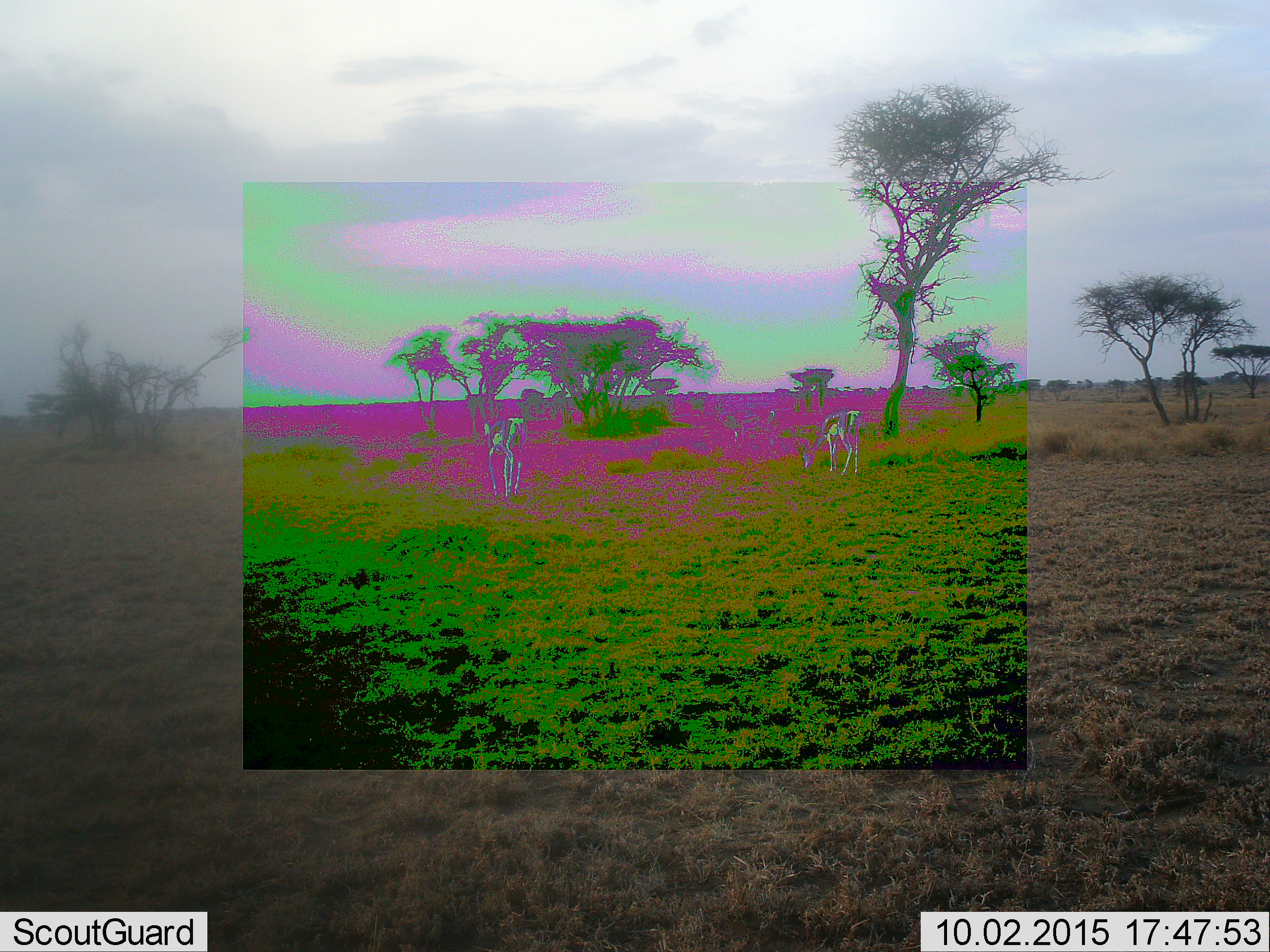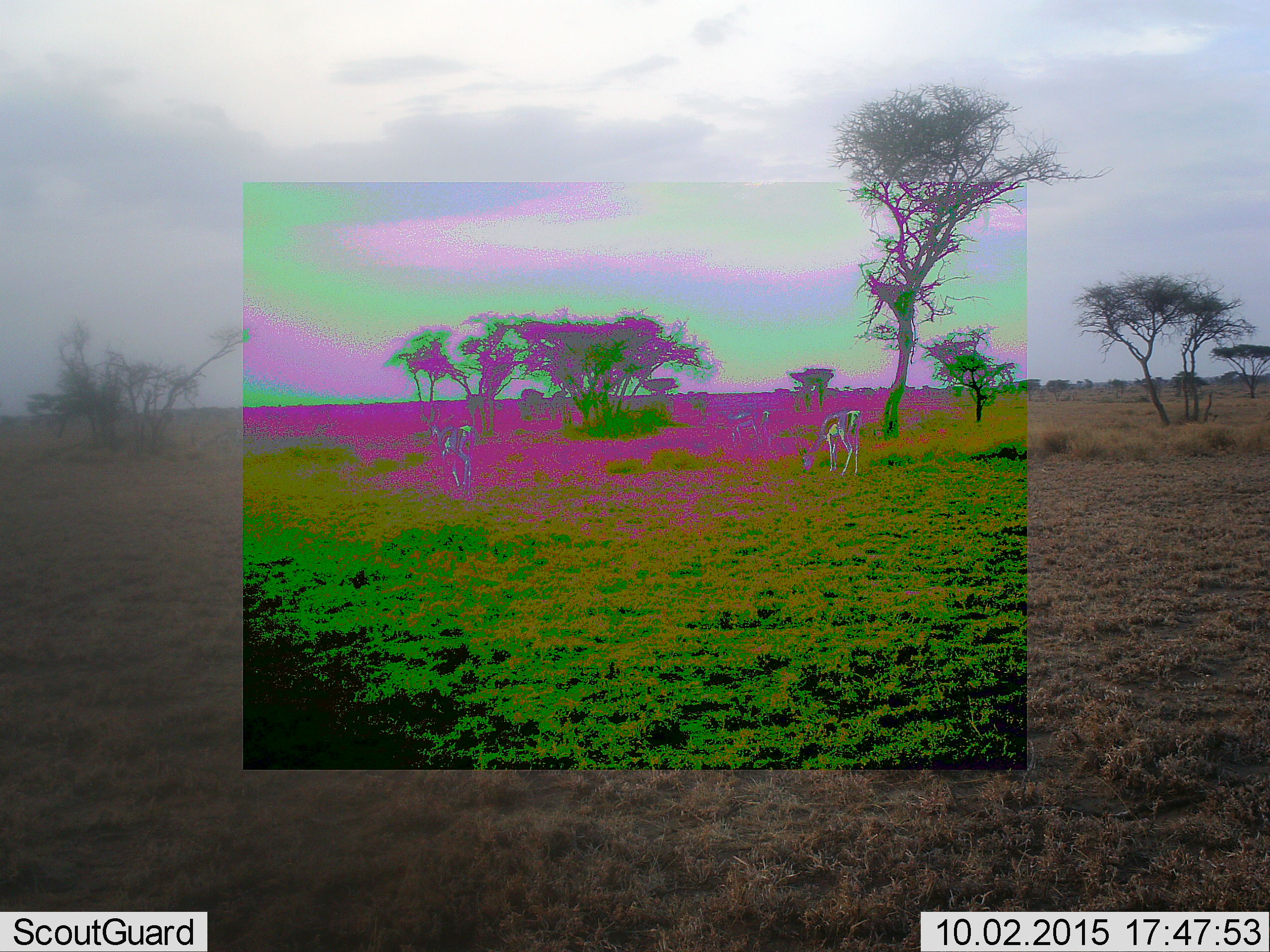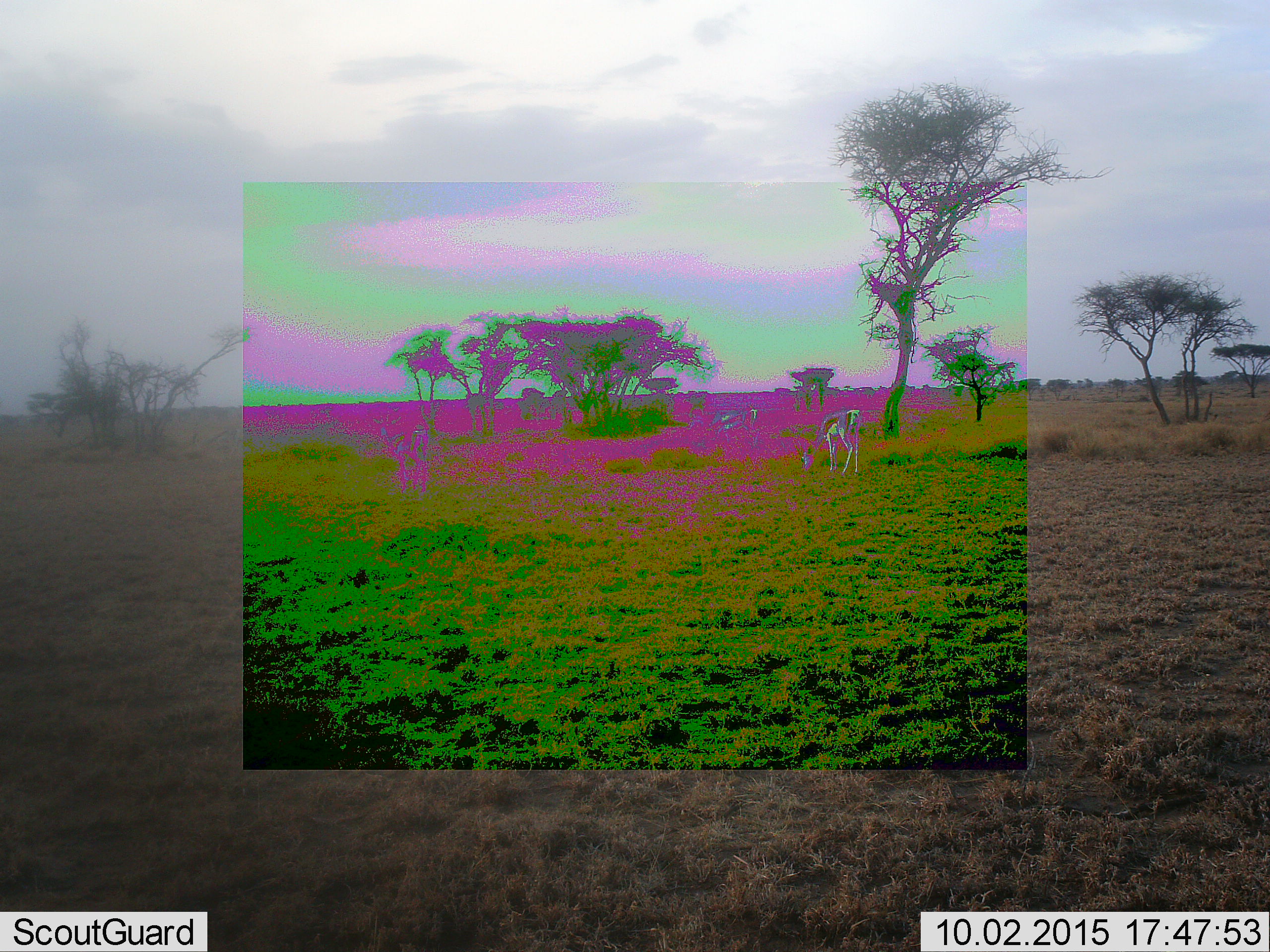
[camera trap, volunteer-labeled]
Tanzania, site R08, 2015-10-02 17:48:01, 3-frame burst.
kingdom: Animalia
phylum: Chordata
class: Mammalia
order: Artiodactyla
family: Bovidae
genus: Eudorcas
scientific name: Eudorcas thomsonii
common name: thomson's gazelle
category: gazellethomsons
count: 2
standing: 20%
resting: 0%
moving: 20%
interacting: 0%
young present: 0%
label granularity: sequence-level